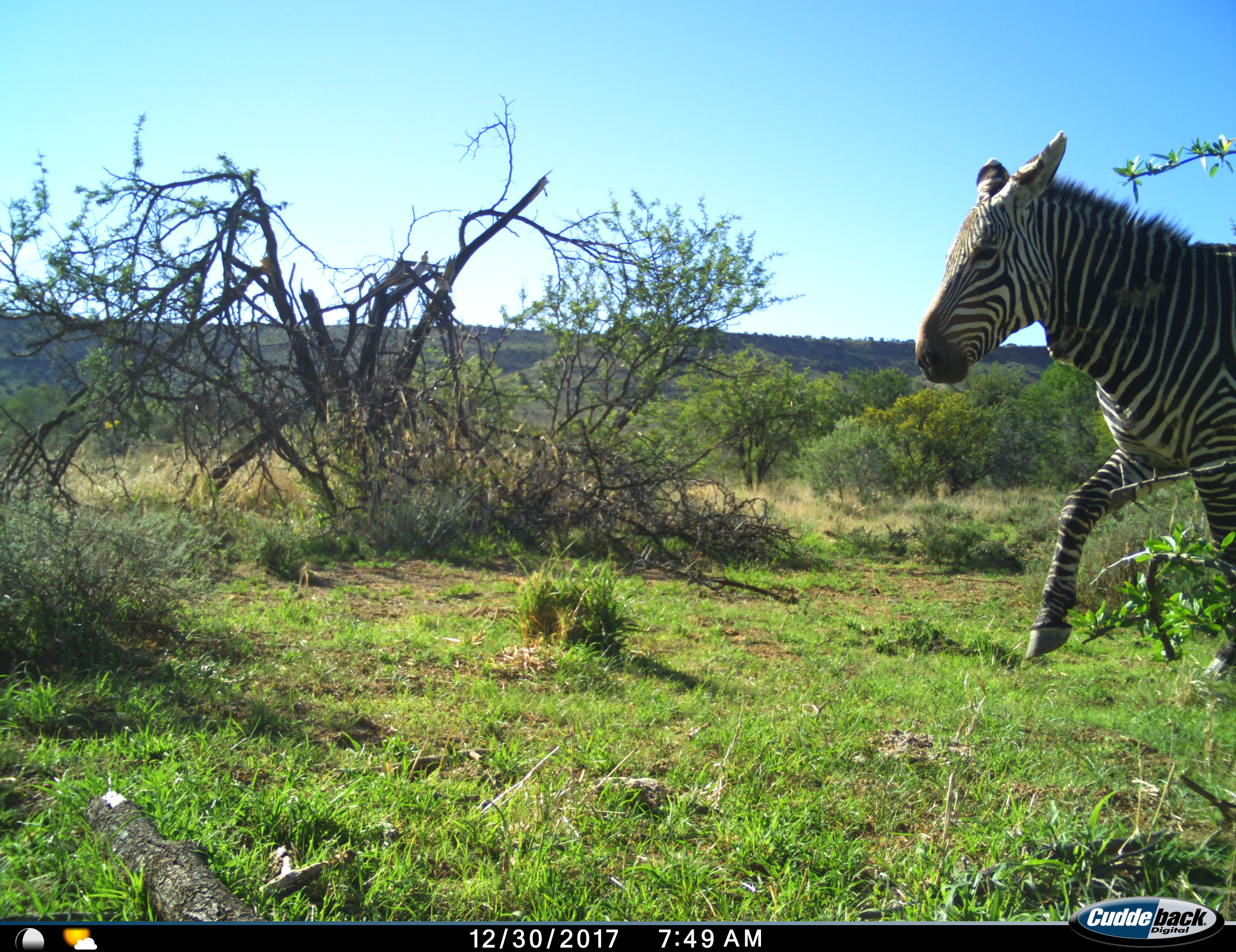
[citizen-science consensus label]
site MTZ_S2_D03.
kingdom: Animalia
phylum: Chordata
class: Mammalia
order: Perissodactyla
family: Equidae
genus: Equus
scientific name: Equus zebra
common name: mountain zebra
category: zebramountain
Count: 1.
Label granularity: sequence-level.